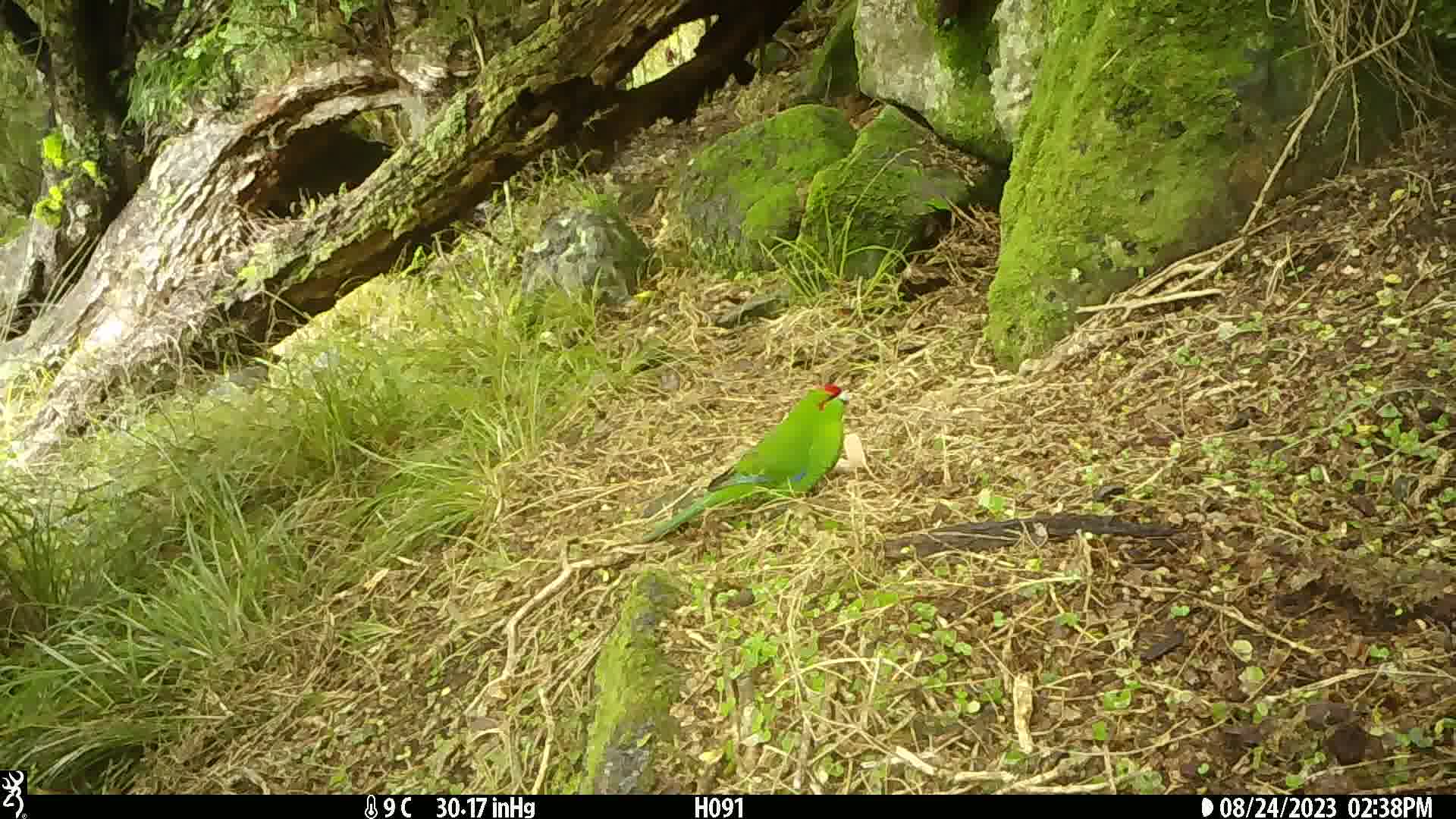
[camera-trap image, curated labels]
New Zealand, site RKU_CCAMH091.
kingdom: Animalia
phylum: Chordata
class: Aves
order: Psittaciformes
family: Psittaculidae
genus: Cyanoramphus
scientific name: Cyanoramphus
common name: parakeet